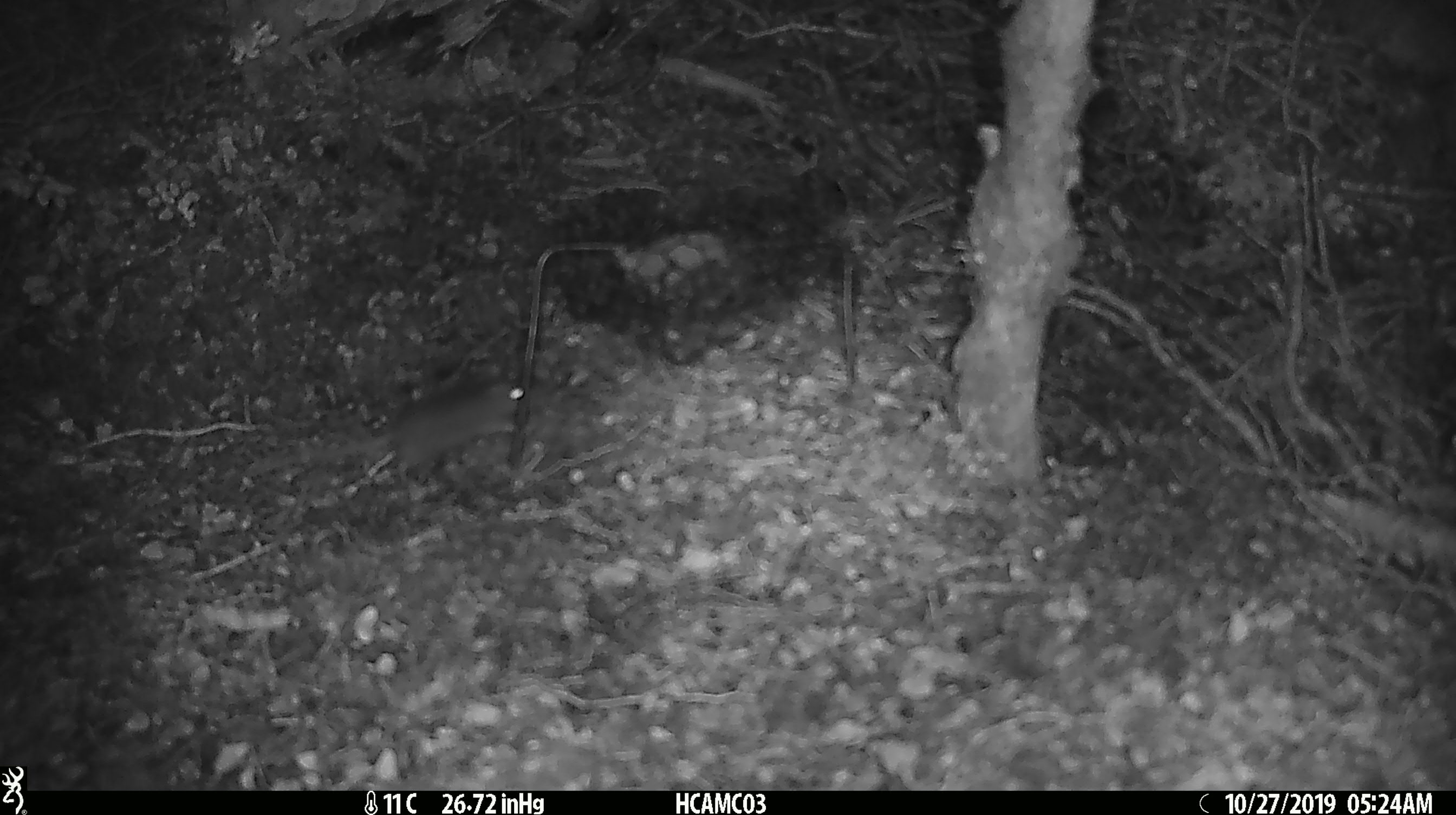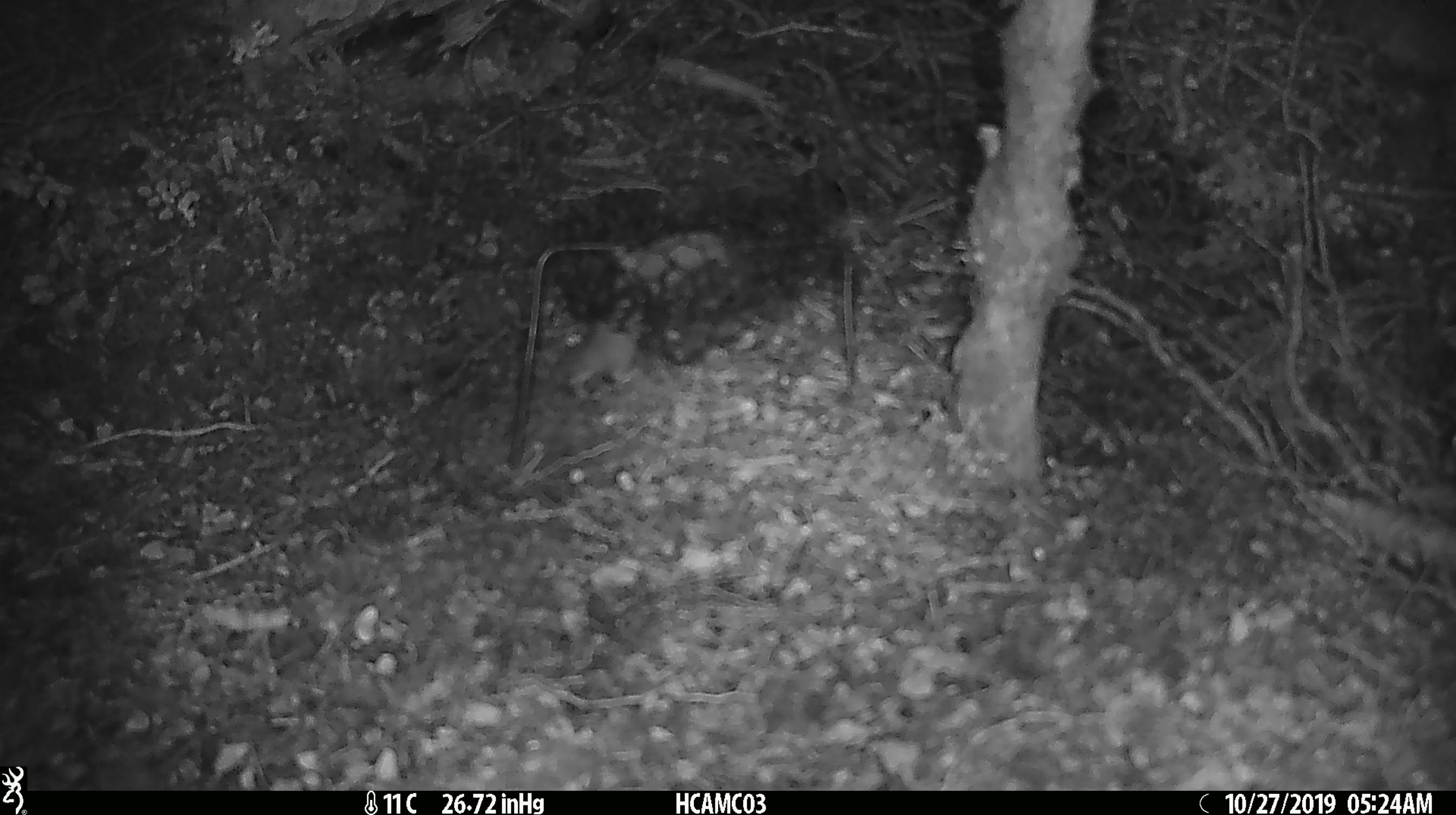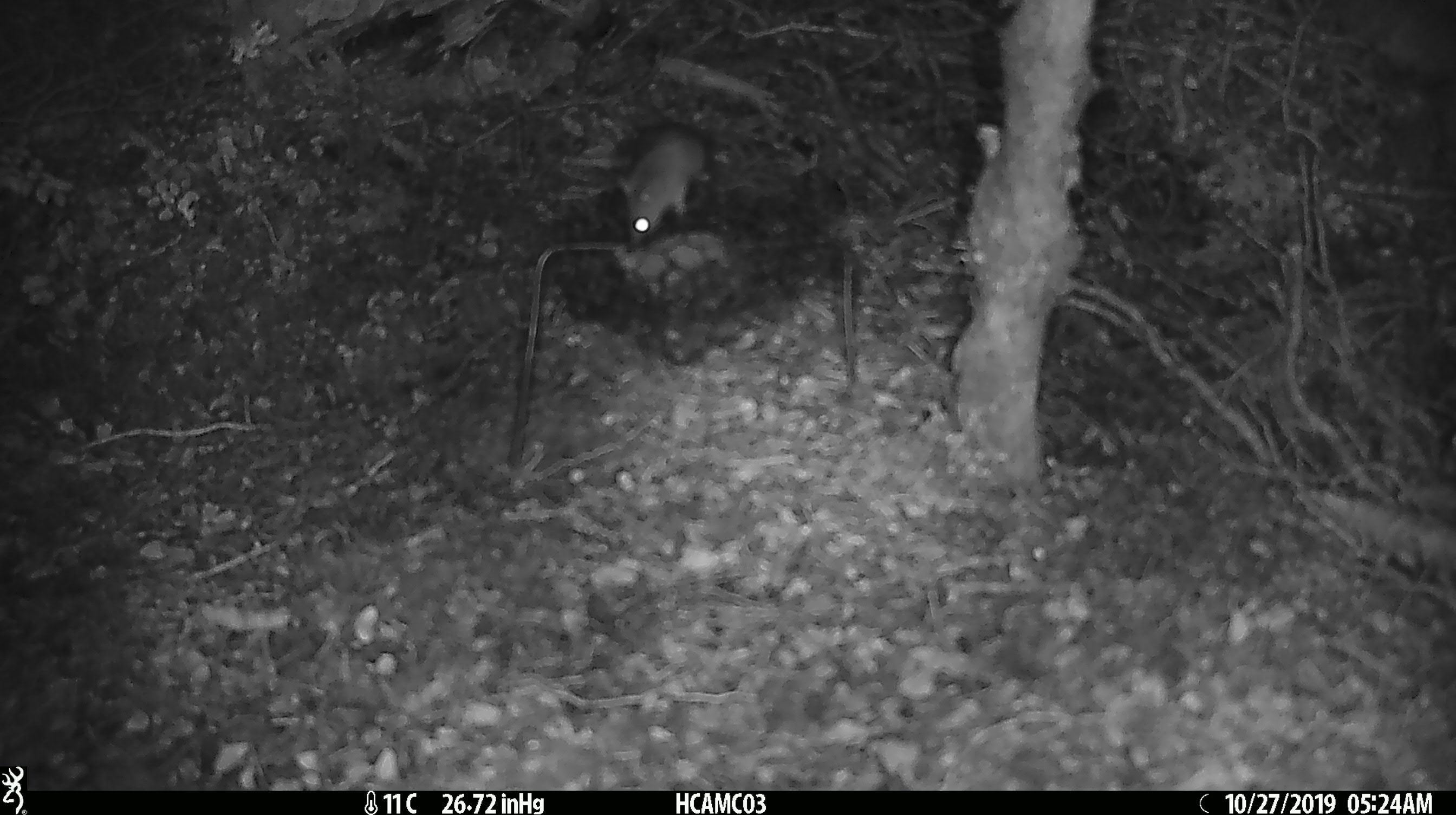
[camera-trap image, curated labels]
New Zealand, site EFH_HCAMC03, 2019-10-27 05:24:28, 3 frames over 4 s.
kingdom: Animalia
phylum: Chordata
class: Mammalia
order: Rodentia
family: Muridae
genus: Mus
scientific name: Mus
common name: mouse